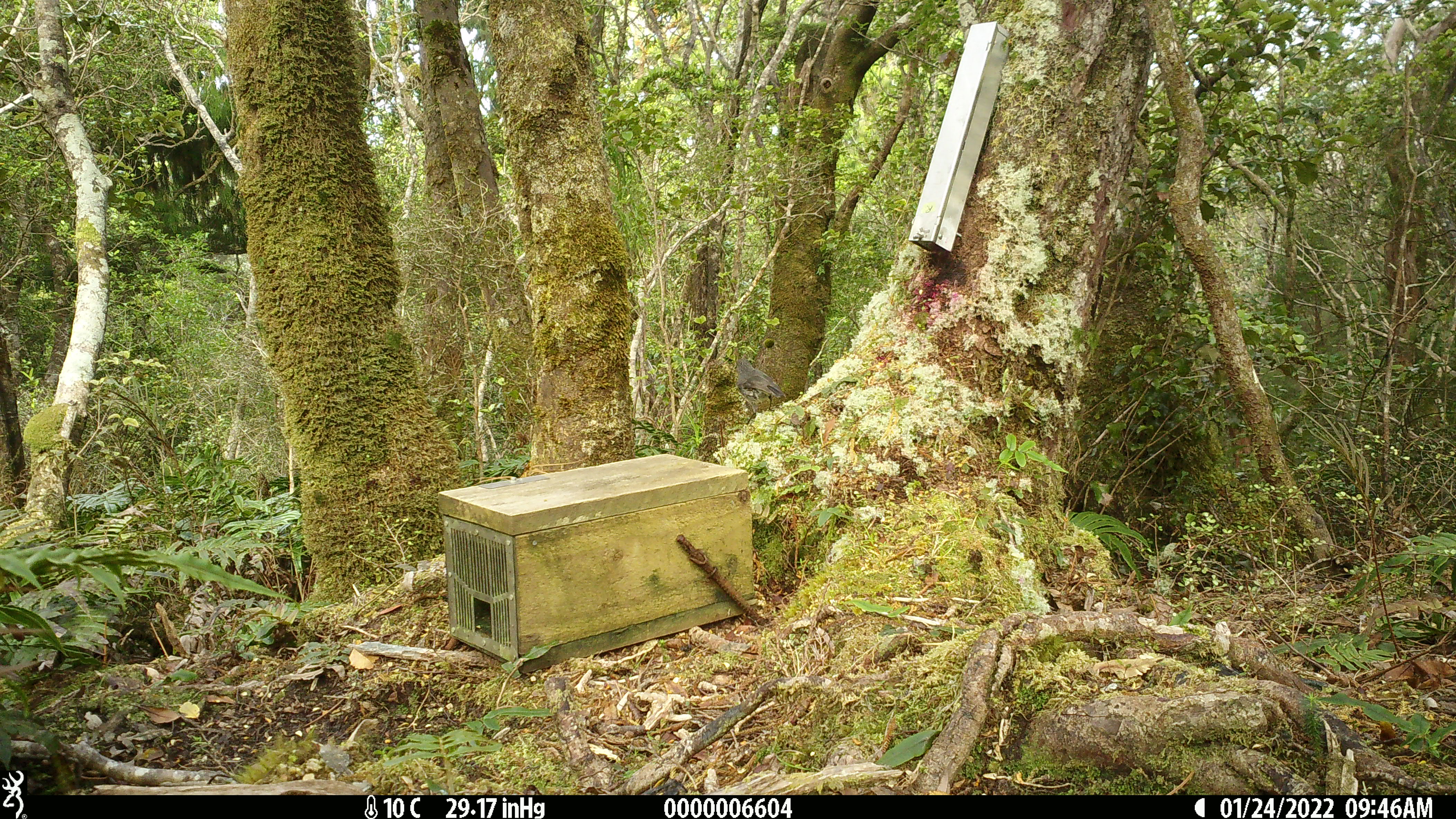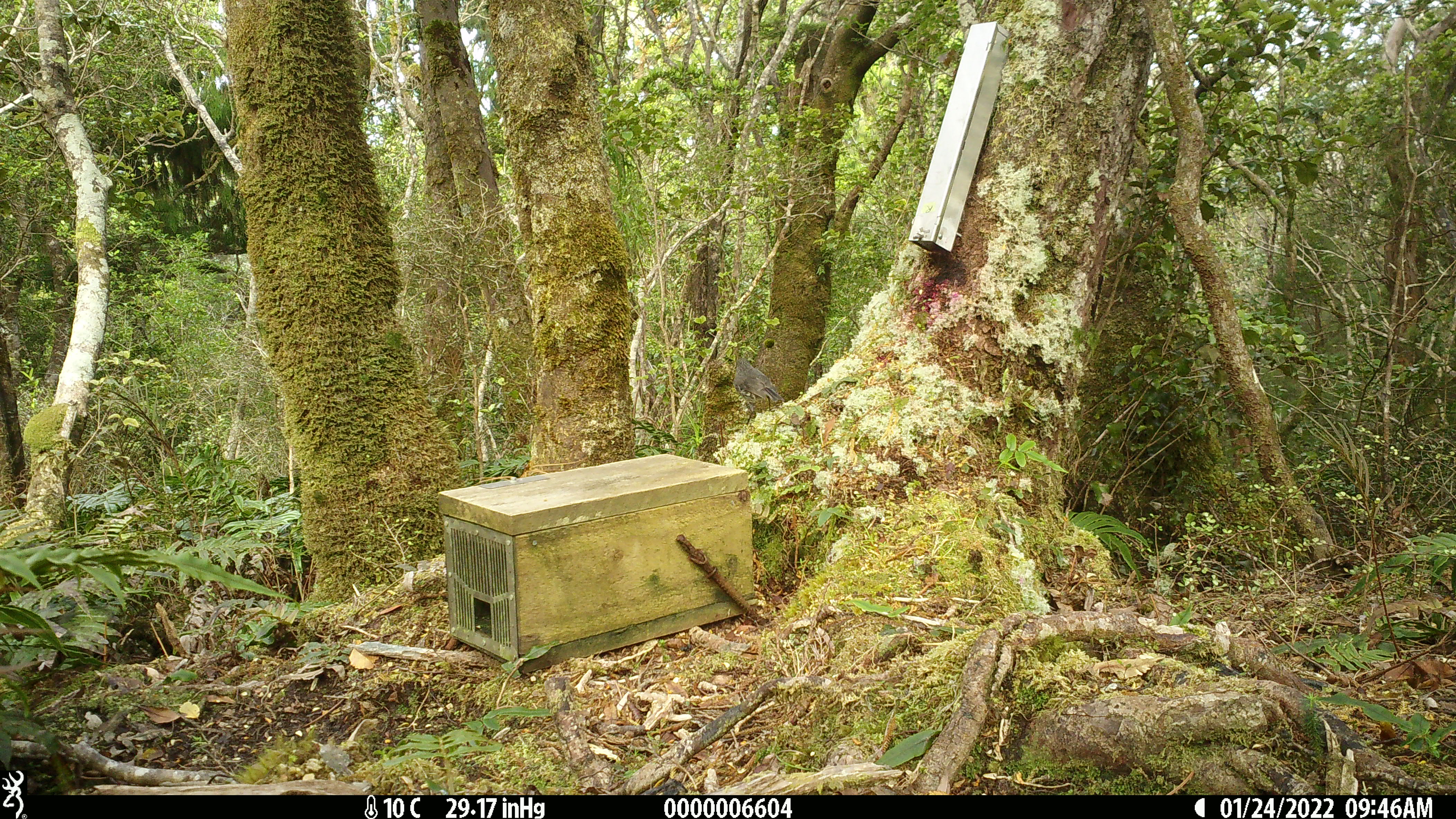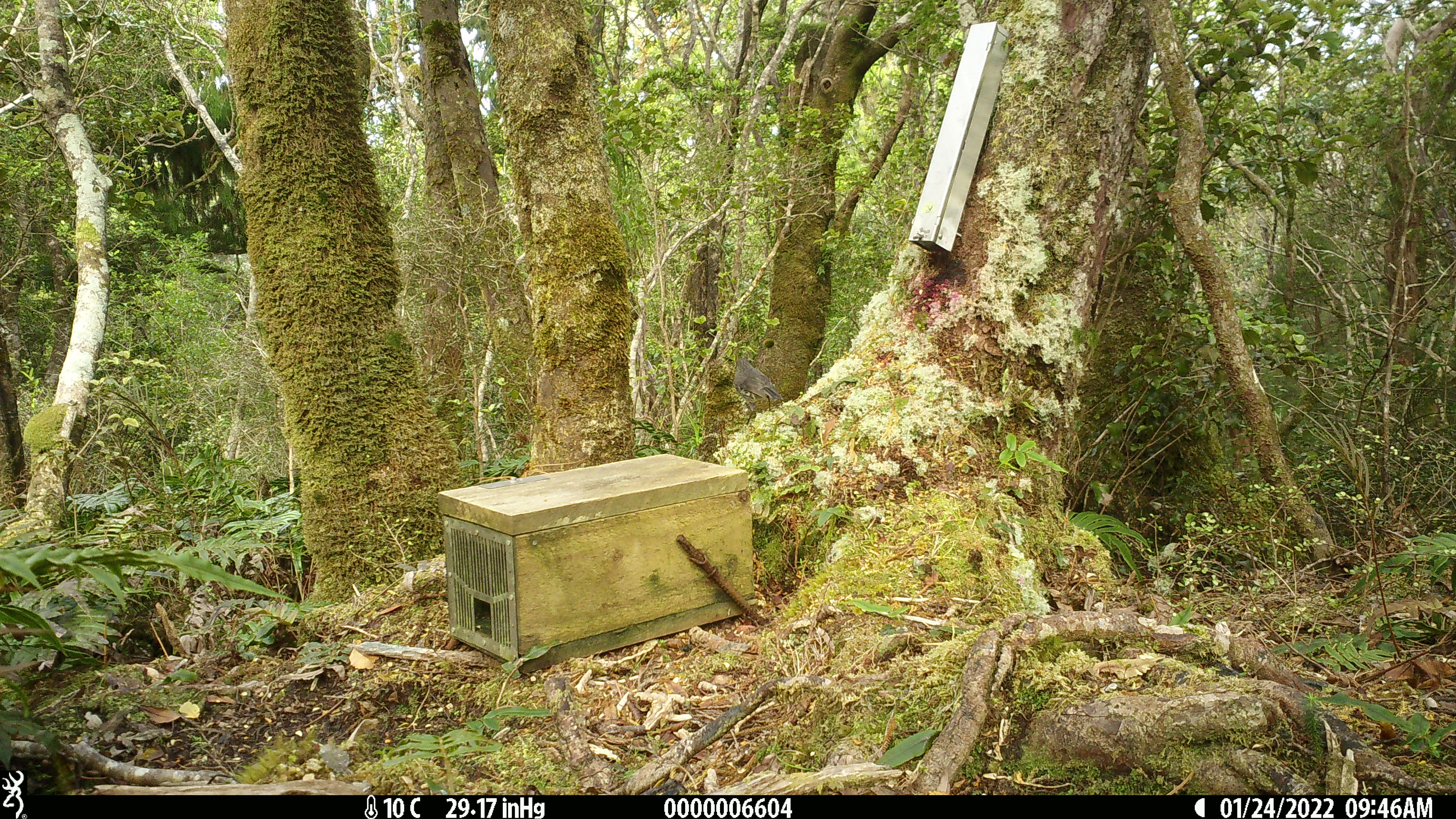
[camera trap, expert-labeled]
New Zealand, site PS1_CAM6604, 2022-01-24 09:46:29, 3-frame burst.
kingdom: Animalia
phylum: Chordata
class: Aves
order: Passeriformes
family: Petroicidae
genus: Petroica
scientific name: Petroica australis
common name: new zealand robin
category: robin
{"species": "robin (new zealand robin) (Petroica australis)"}